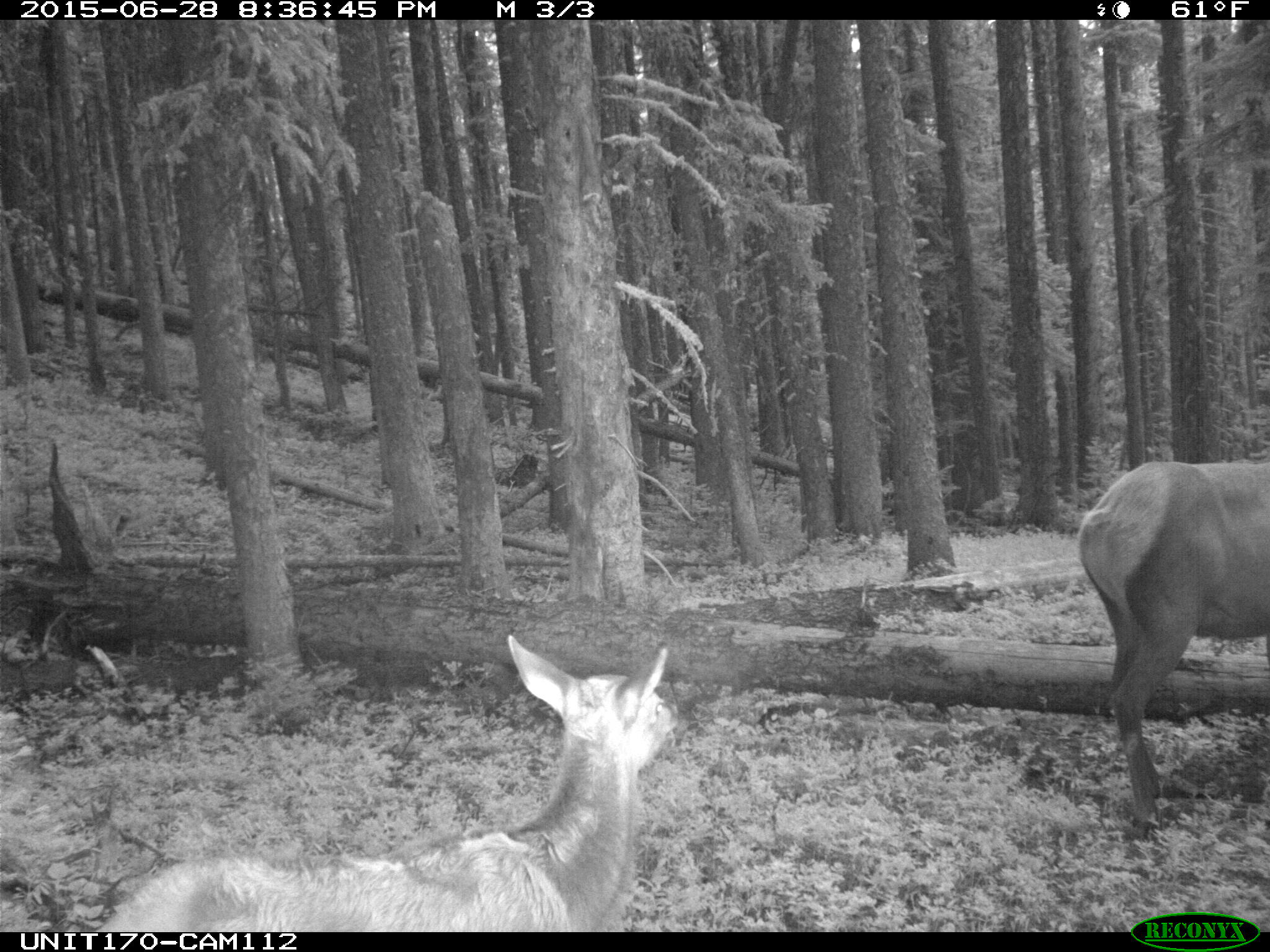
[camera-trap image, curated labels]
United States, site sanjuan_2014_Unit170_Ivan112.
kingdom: Animalia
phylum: Chordata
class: Mammalia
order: Artiodactyla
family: Cervidae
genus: Cervus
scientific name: Cervus elaphus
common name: red deer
Cervus elaphus (red deer).